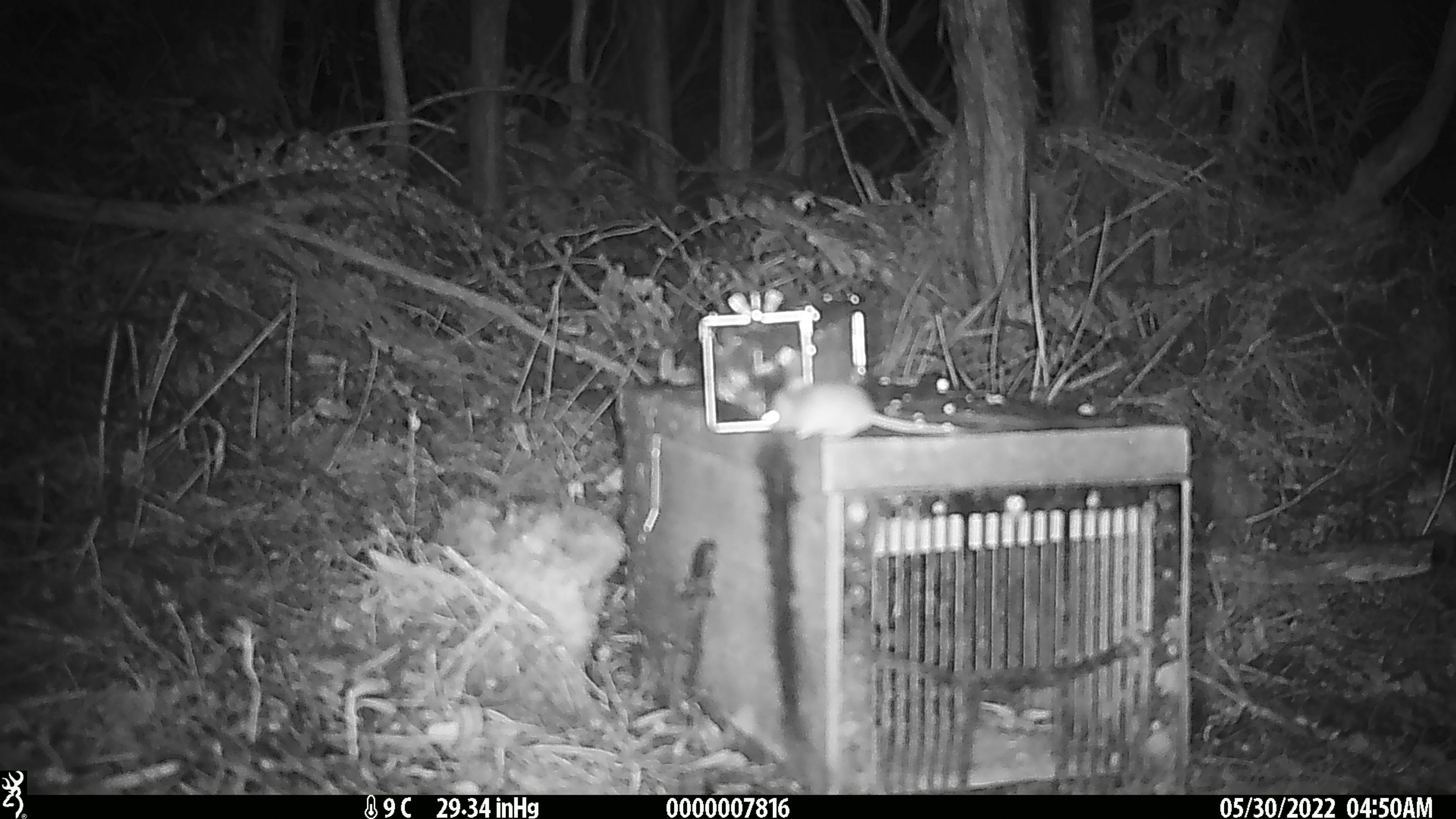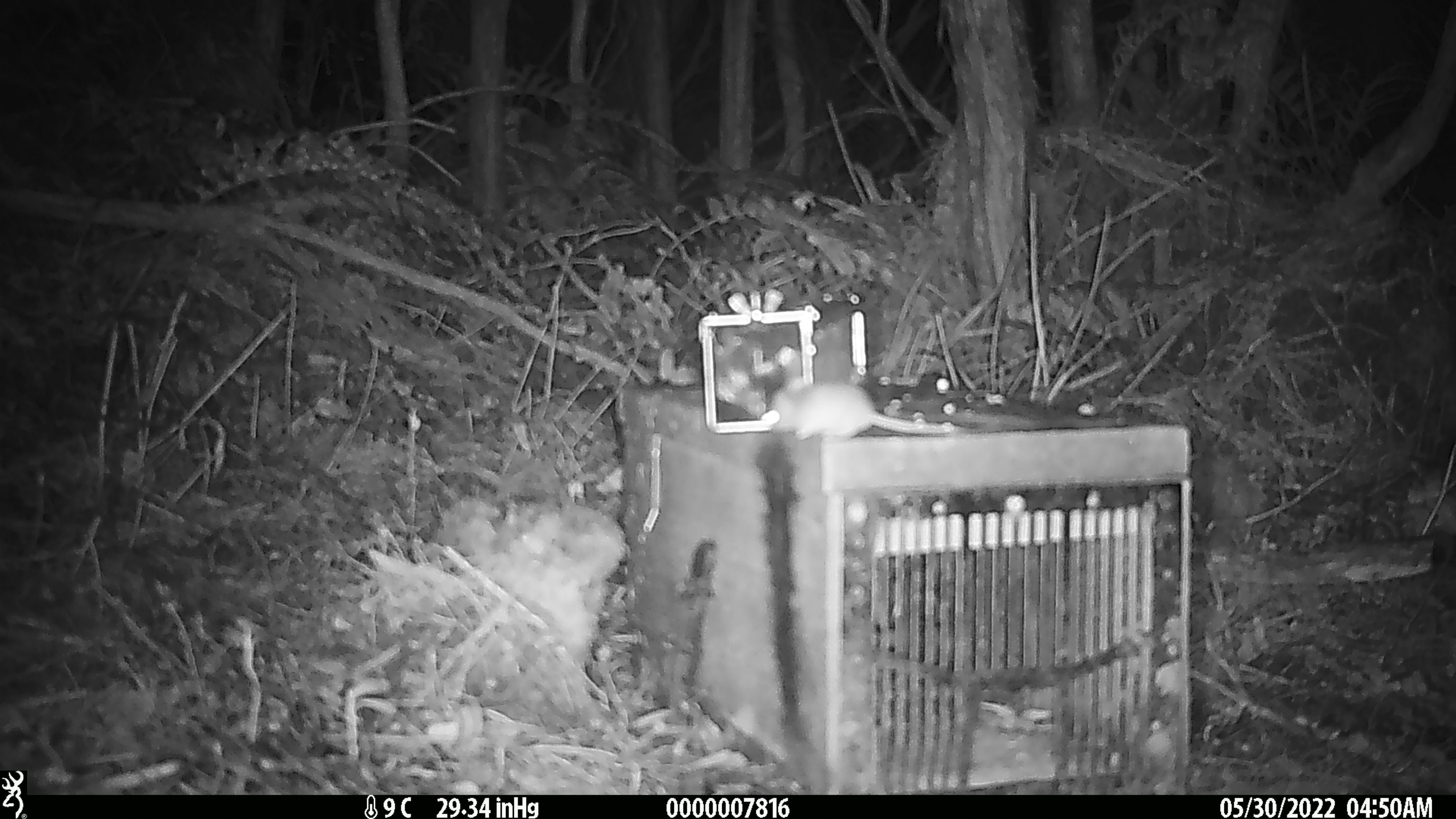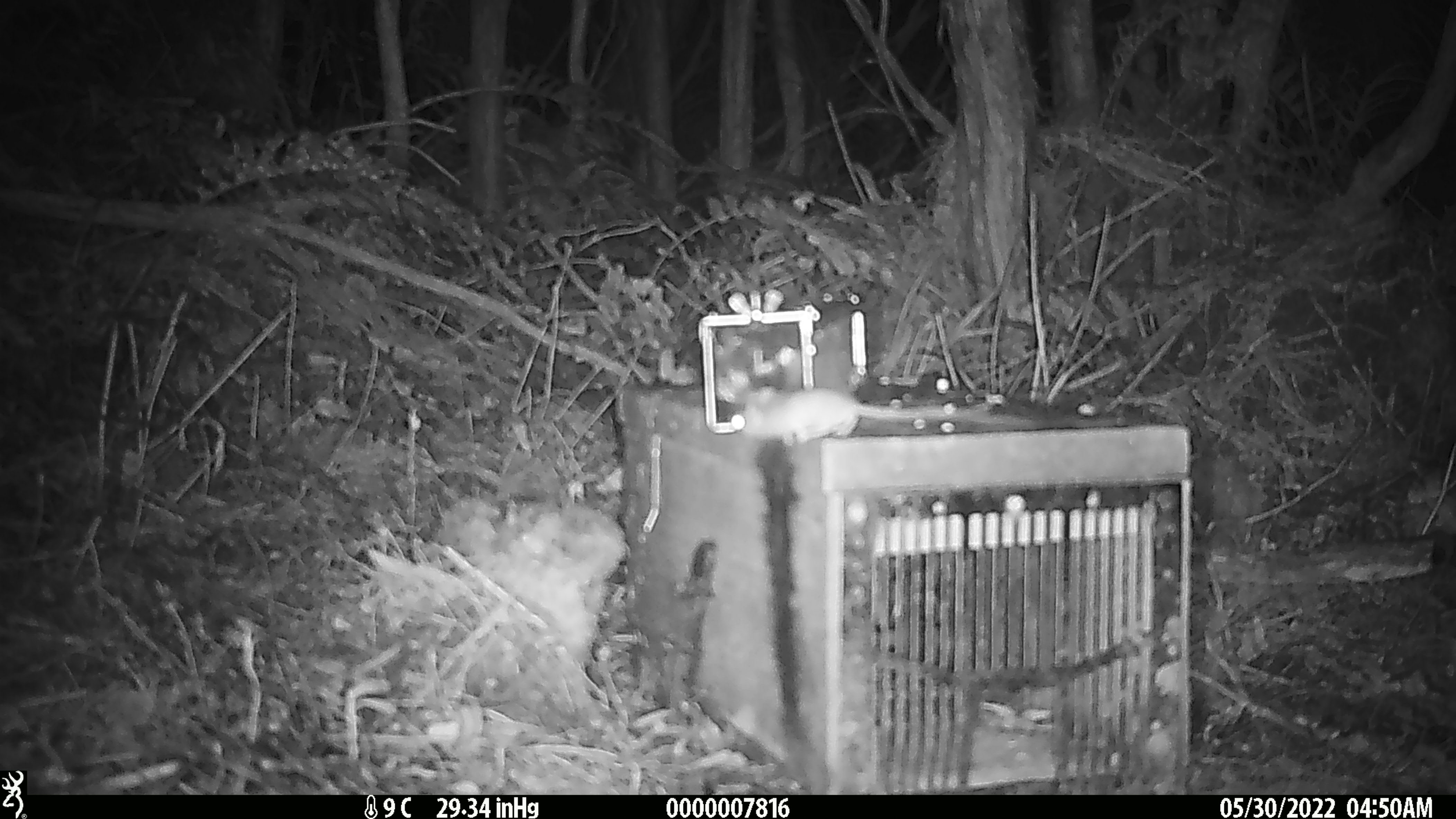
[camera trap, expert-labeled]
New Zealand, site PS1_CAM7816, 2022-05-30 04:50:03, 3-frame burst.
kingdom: Animalia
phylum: Chordata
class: Mammalia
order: Rodentia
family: Muridae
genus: Mus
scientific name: Mus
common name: mouse